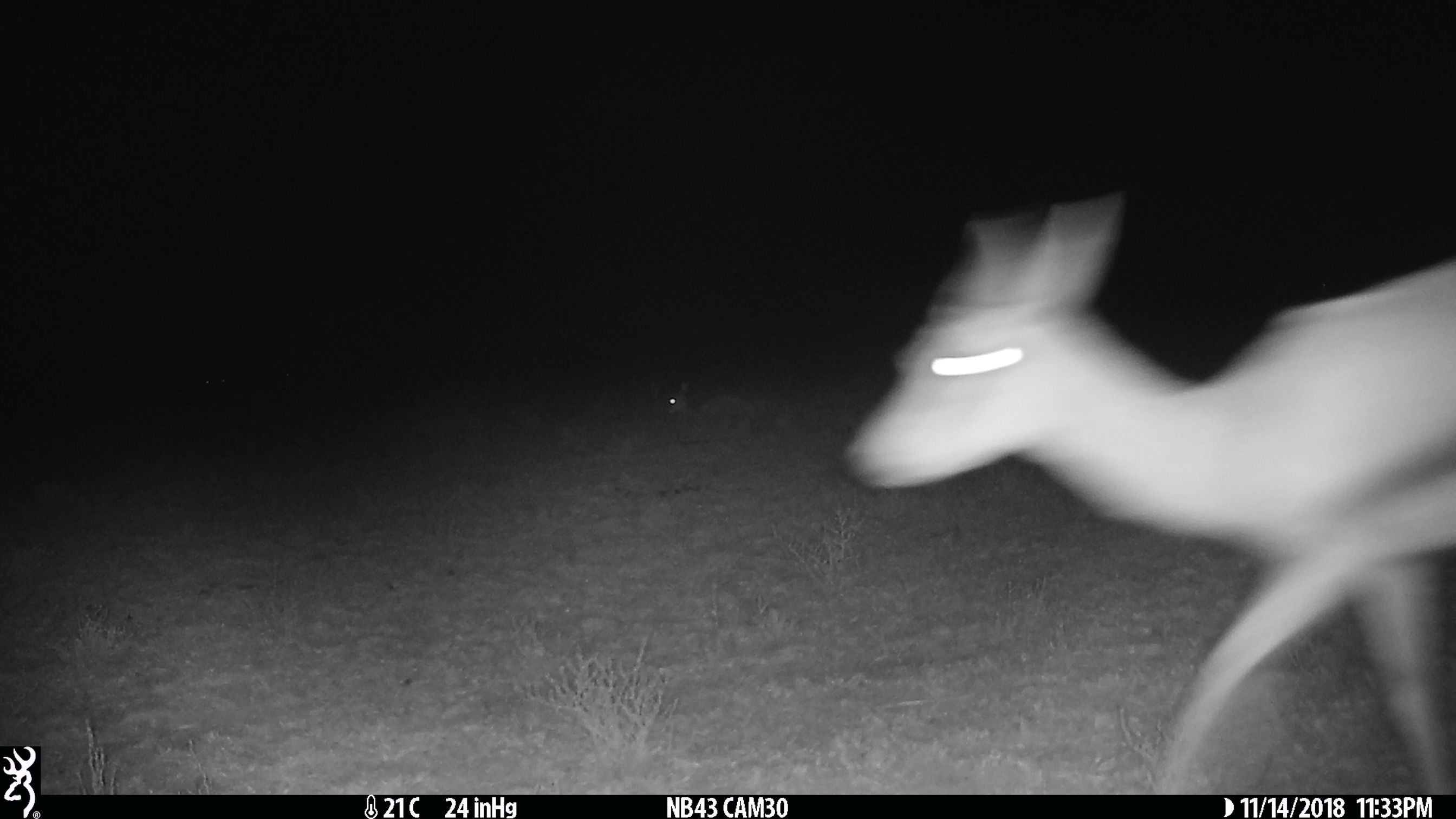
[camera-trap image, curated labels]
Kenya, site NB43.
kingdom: Animalia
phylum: Chordata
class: Mammalia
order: Artiodactyla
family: Bovidae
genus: Nanger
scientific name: Nanger granti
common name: grant's gazelle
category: gazelle grants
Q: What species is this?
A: Gazelle grants (grant's gazelle) (Nanger granti).